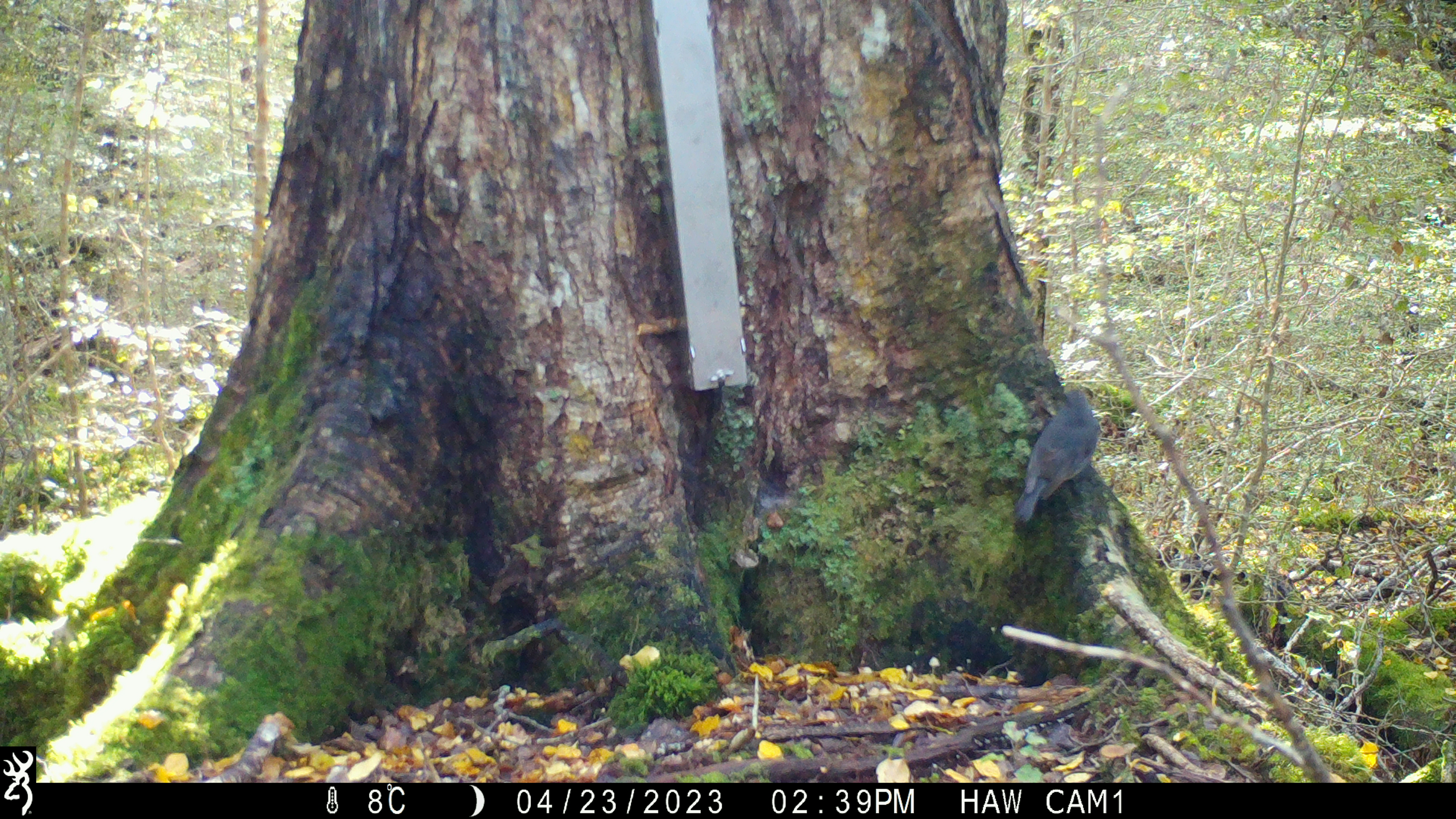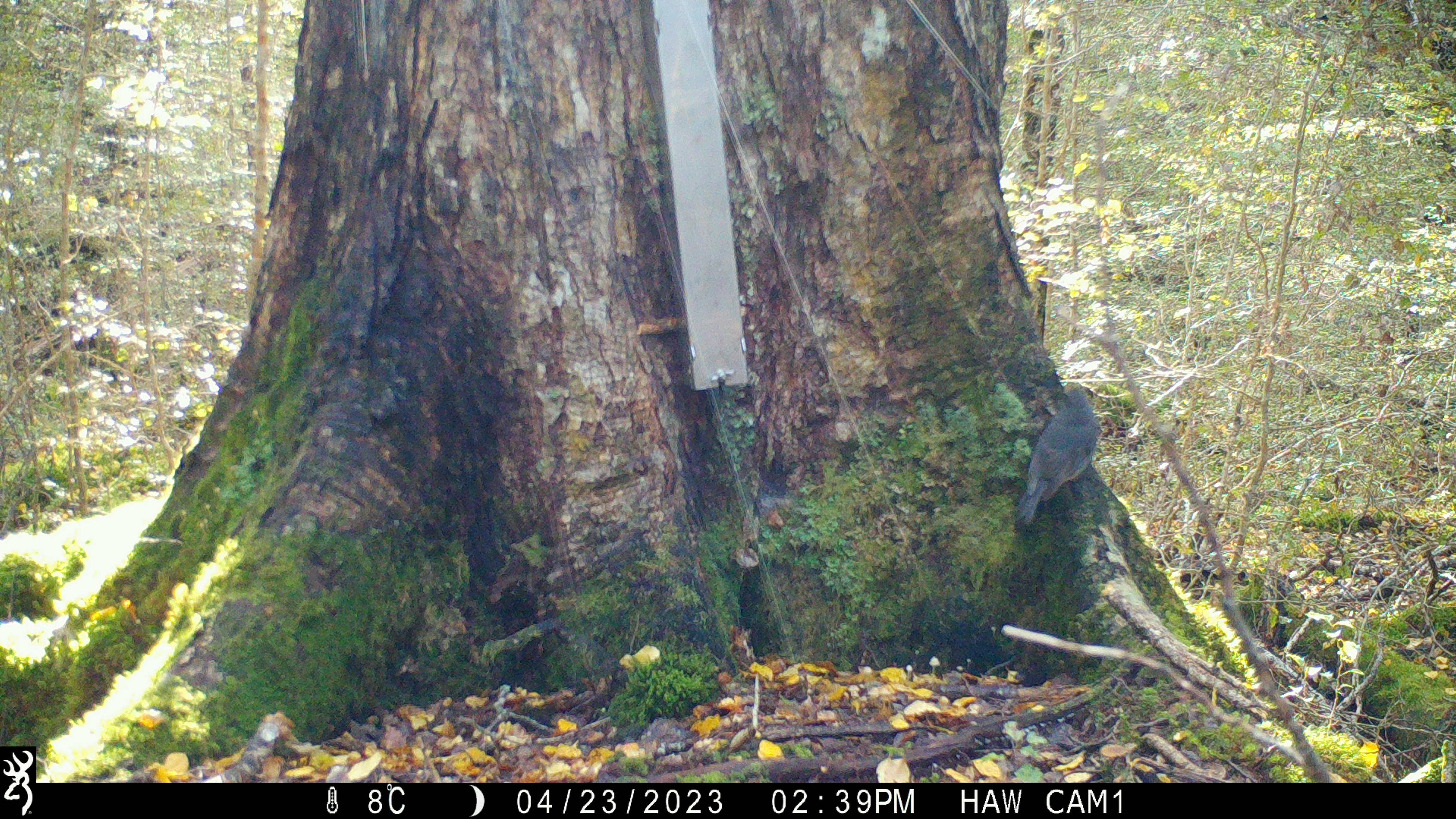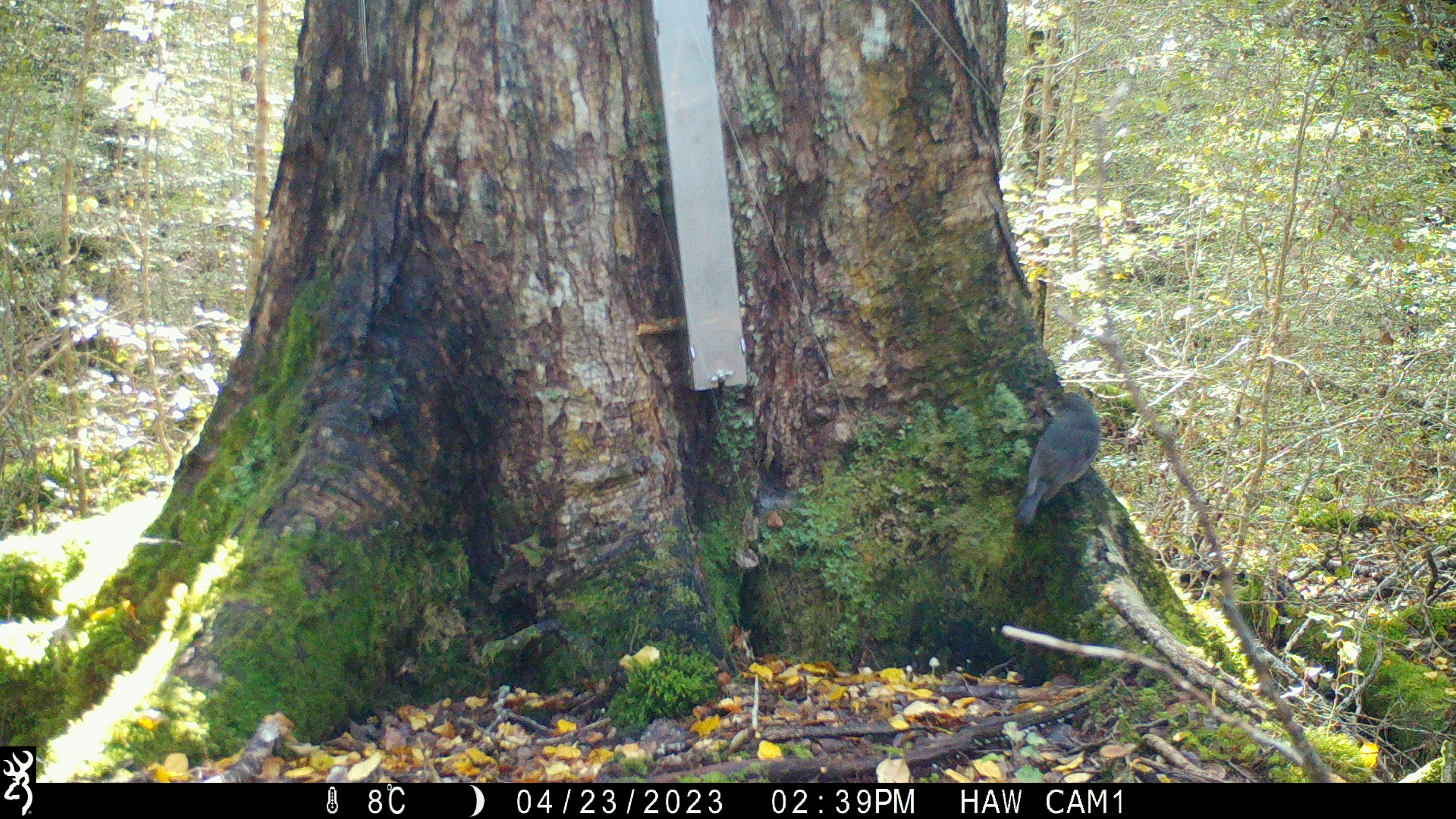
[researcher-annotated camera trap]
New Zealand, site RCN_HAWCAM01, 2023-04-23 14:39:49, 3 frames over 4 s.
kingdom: Animalia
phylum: Chordata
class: Aves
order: Passeriformes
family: Petroicidae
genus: Petroica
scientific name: Petroica australis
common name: new zealand robin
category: robin